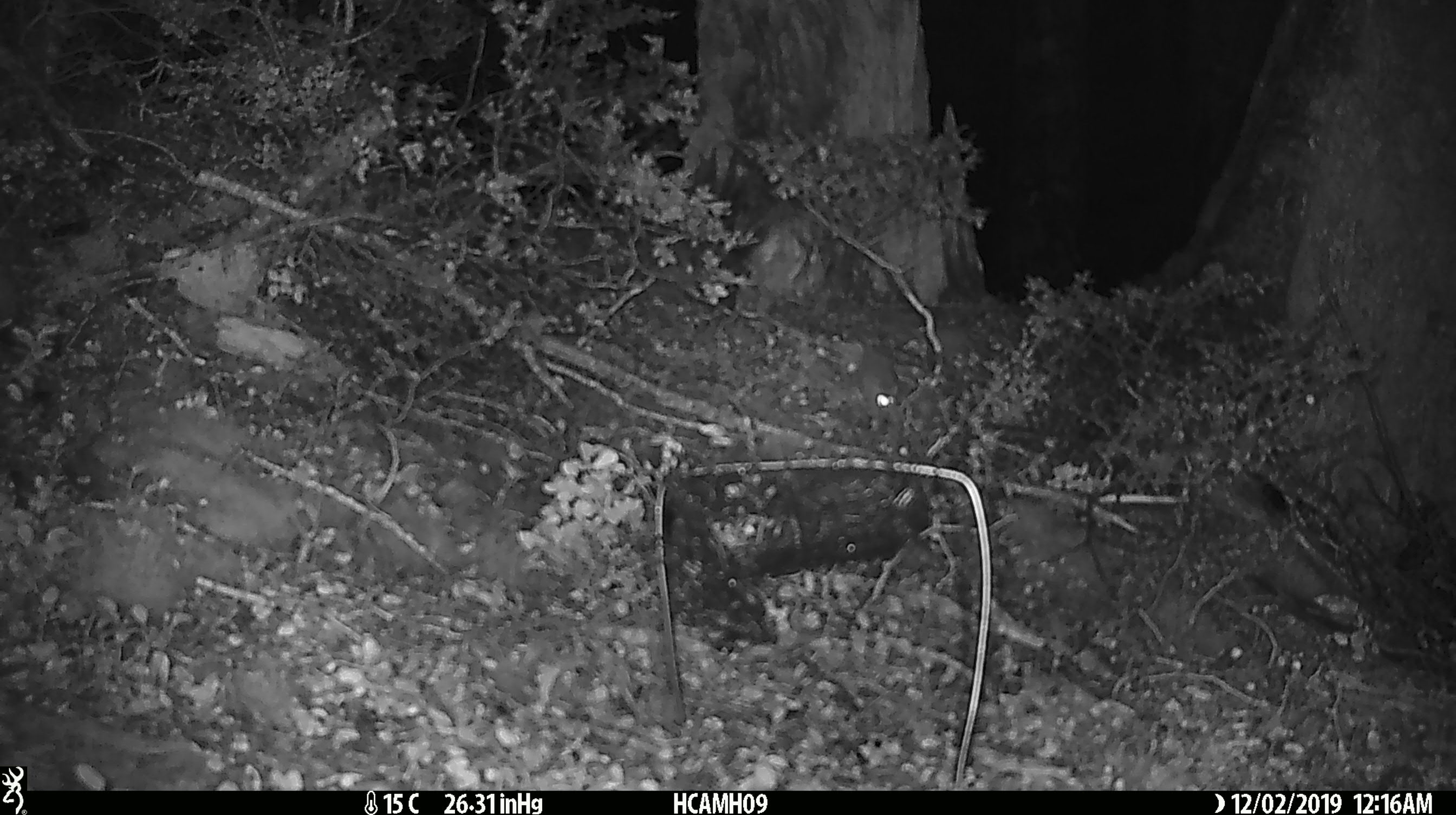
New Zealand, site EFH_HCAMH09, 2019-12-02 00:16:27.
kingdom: Animalia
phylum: Chordata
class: Mammalia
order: Rodentia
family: Muridae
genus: Mus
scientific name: Mus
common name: mouse